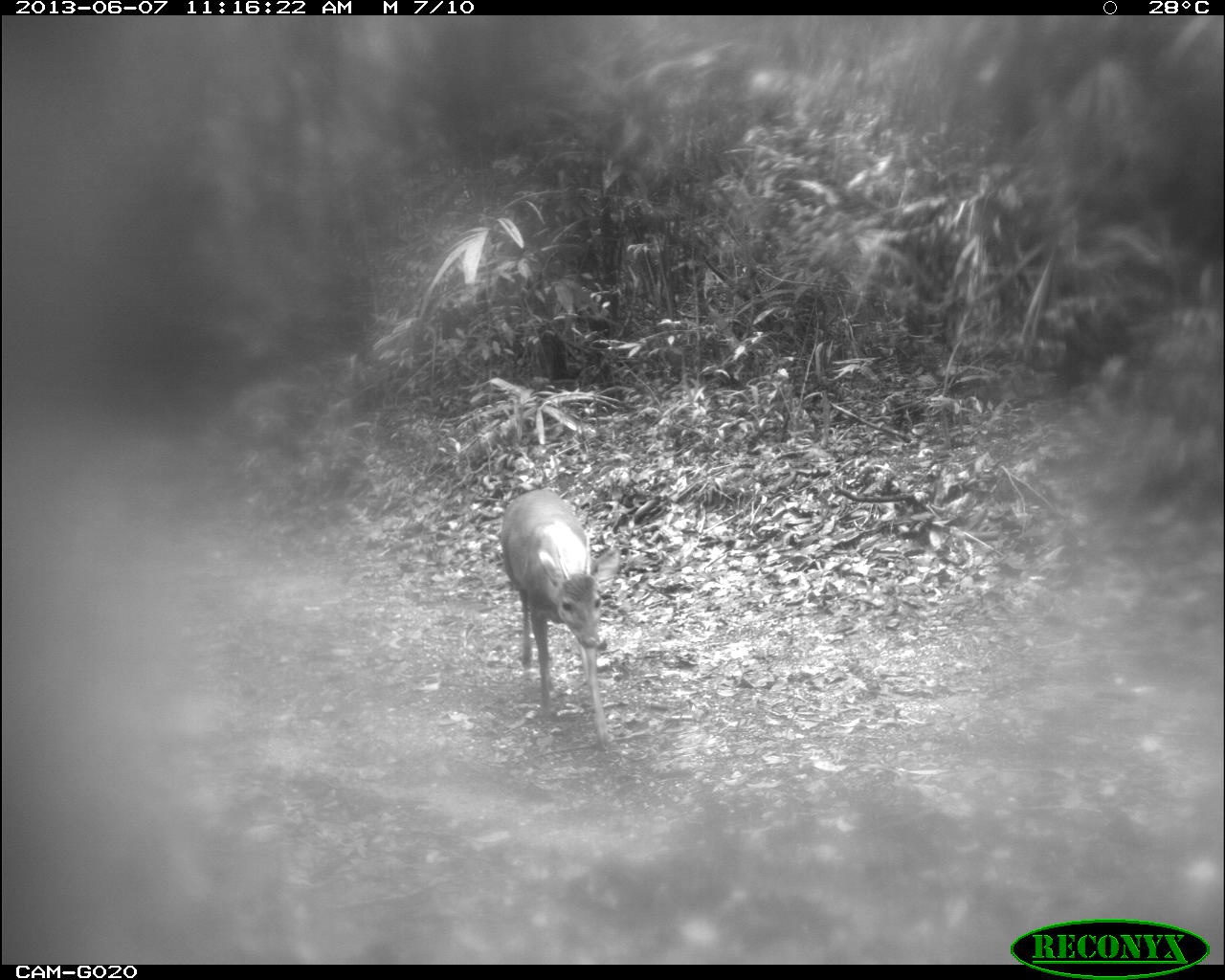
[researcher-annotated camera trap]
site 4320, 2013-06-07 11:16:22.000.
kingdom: Animalia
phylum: Chordata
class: Mammalia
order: Artiodactyla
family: Cervidae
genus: Mazama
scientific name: Mazama temama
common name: central american red brocket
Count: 1.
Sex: male.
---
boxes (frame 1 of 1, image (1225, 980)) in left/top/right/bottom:
mazama temama: 496/489/621/751